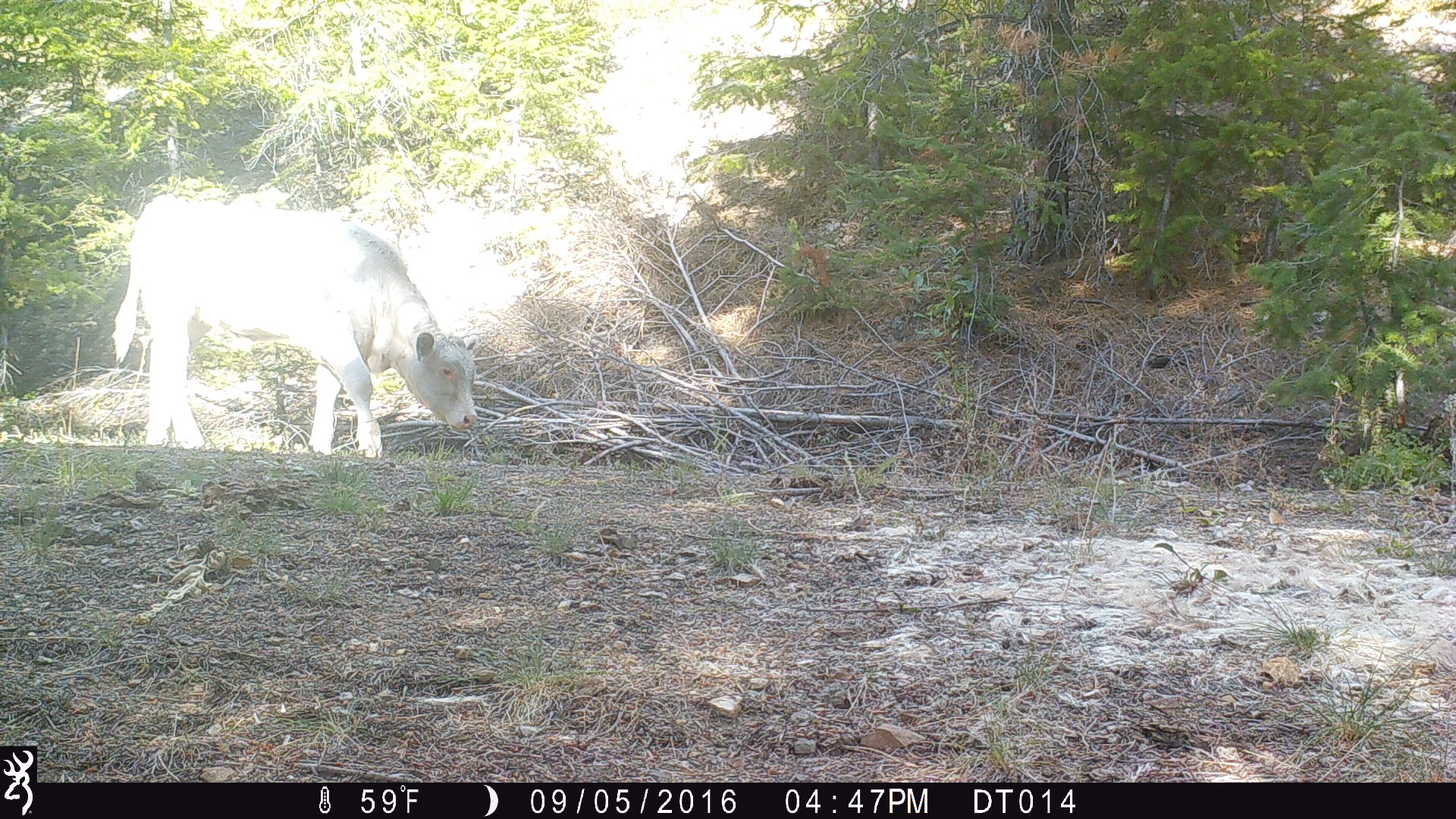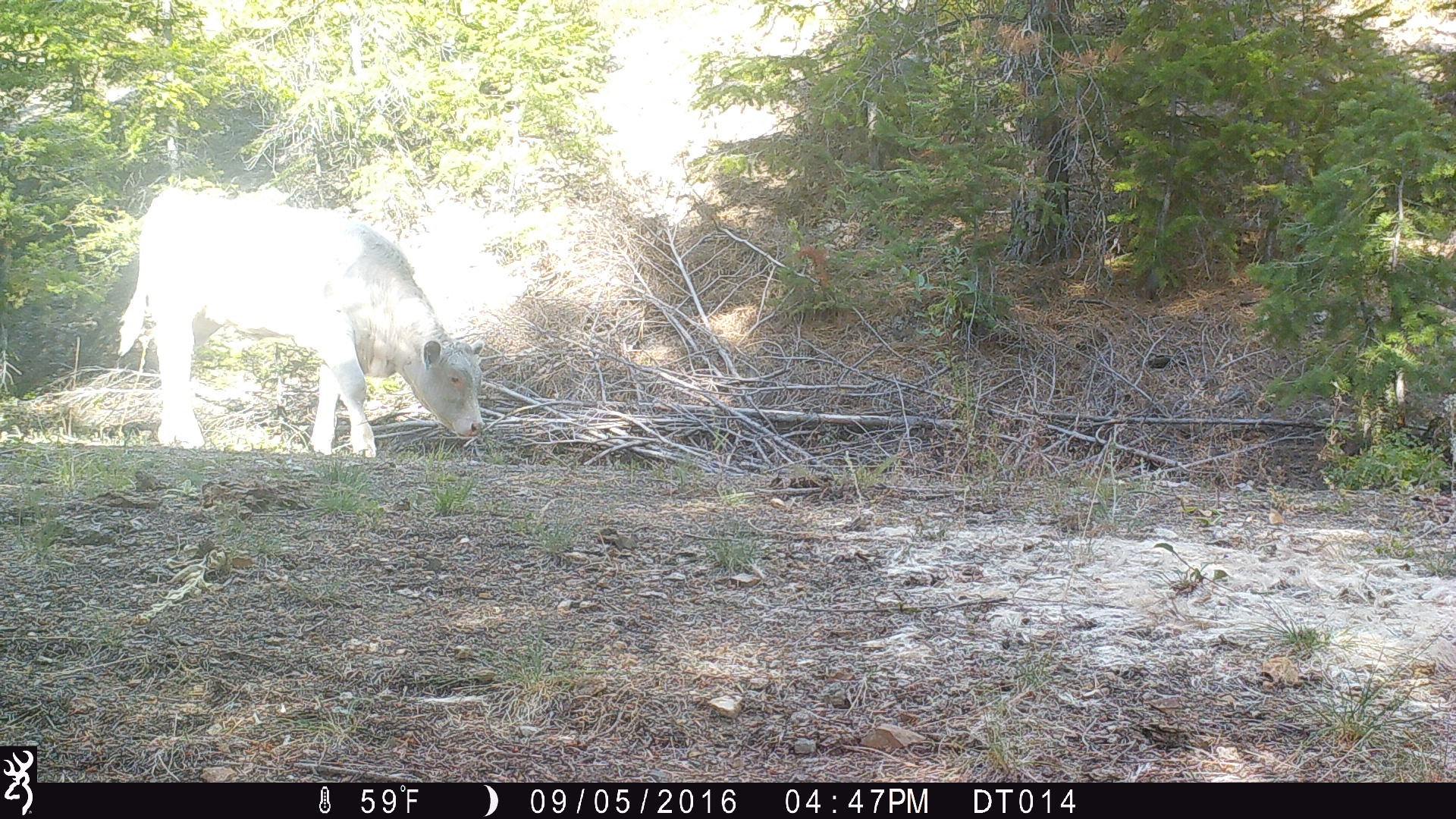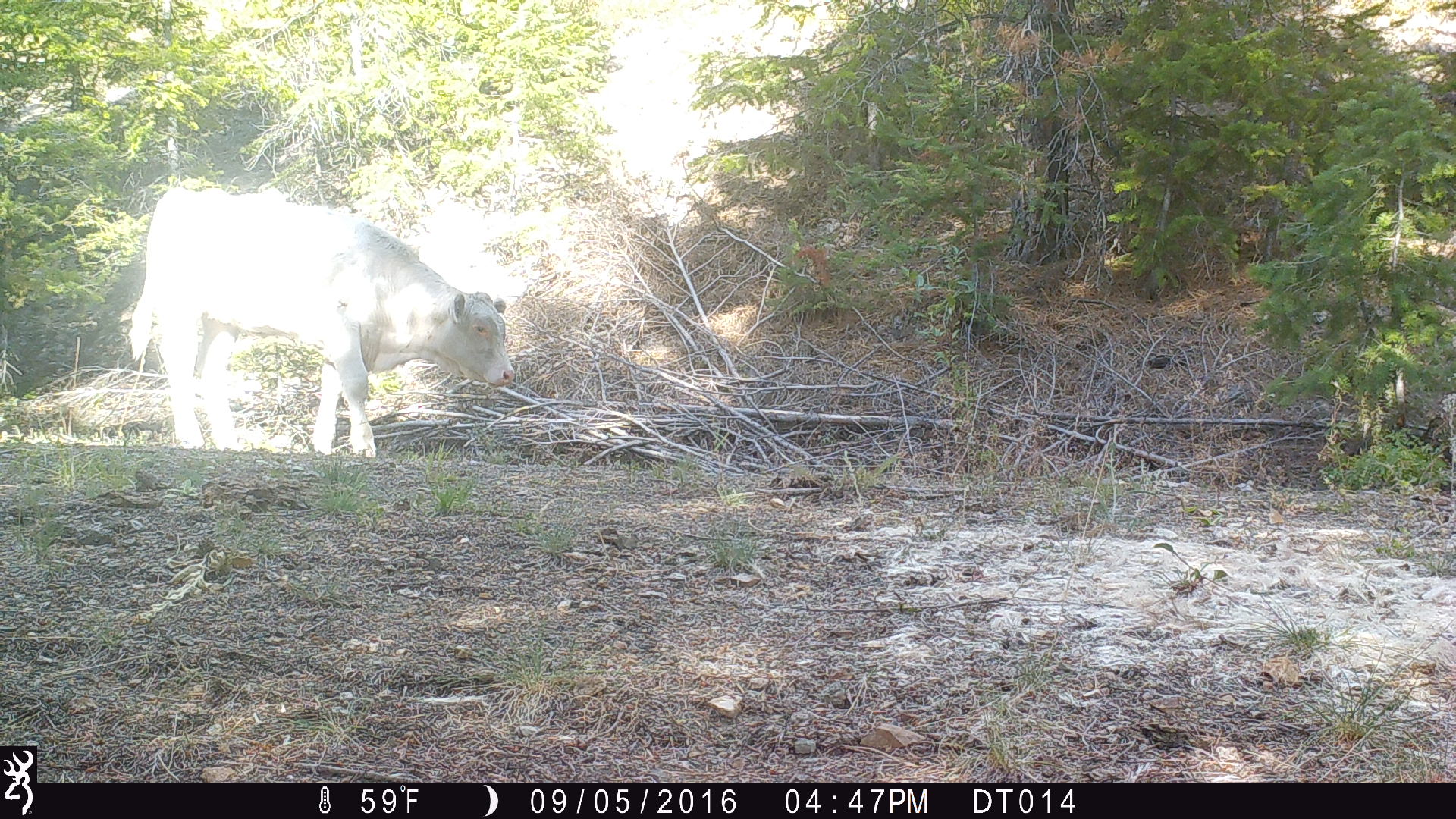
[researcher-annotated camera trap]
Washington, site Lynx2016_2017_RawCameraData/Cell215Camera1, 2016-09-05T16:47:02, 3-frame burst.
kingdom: Animalia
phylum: Chordata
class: Mammalia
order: Artiodactyla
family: Bovidae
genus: Bos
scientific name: Bos taurus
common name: domestic cattle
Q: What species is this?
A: Domestic cattle (Bos taurus).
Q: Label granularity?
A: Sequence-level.